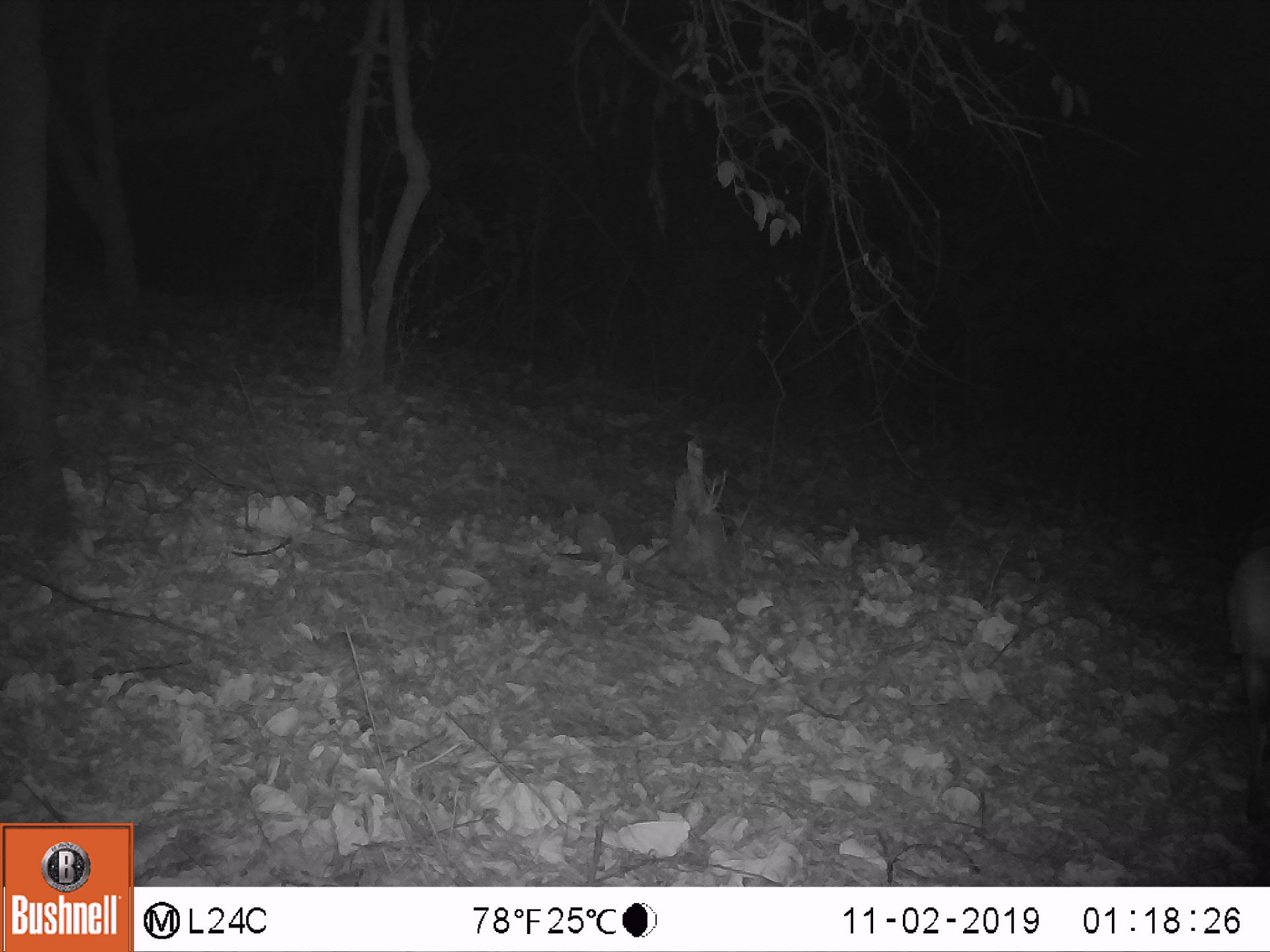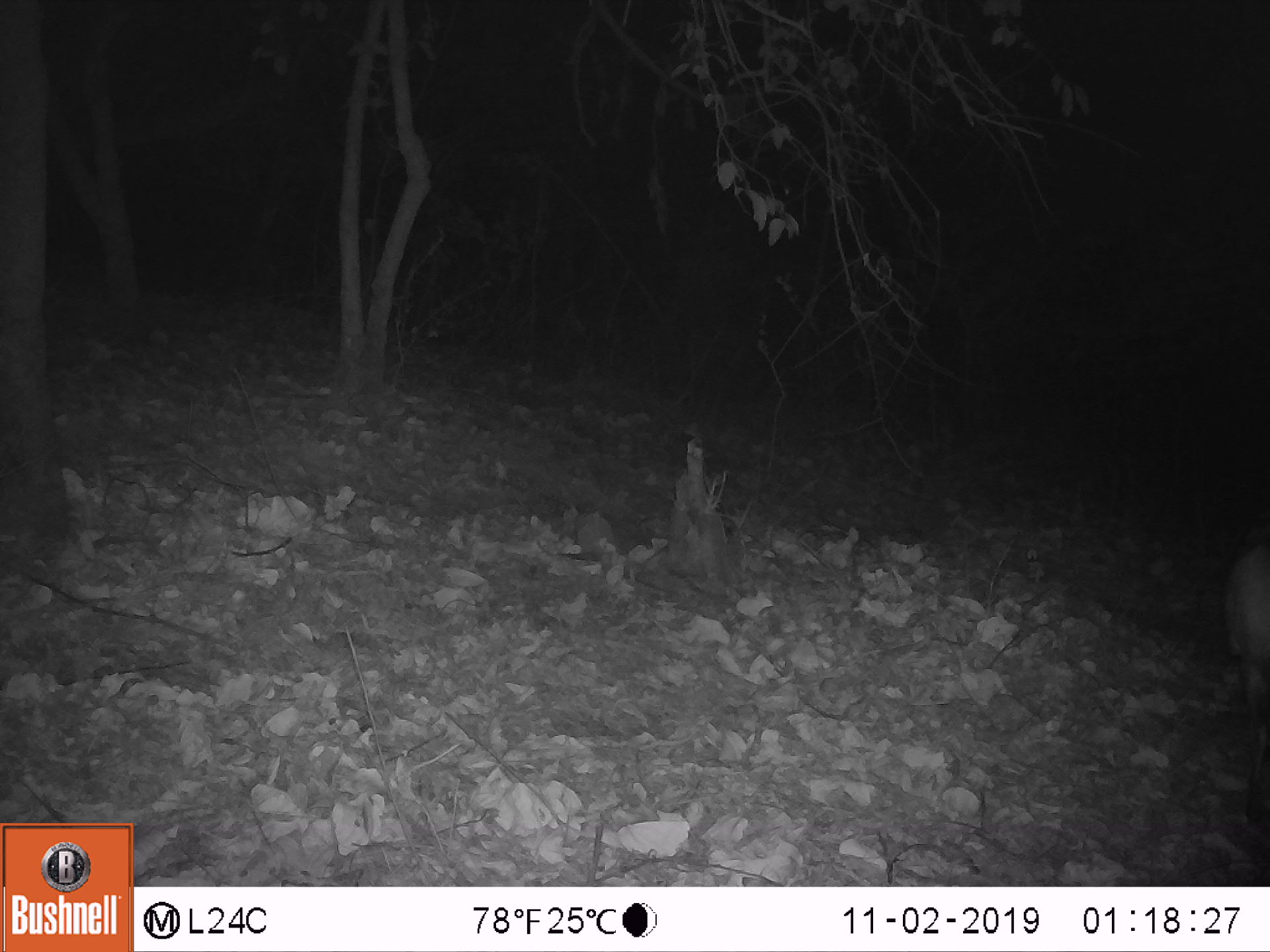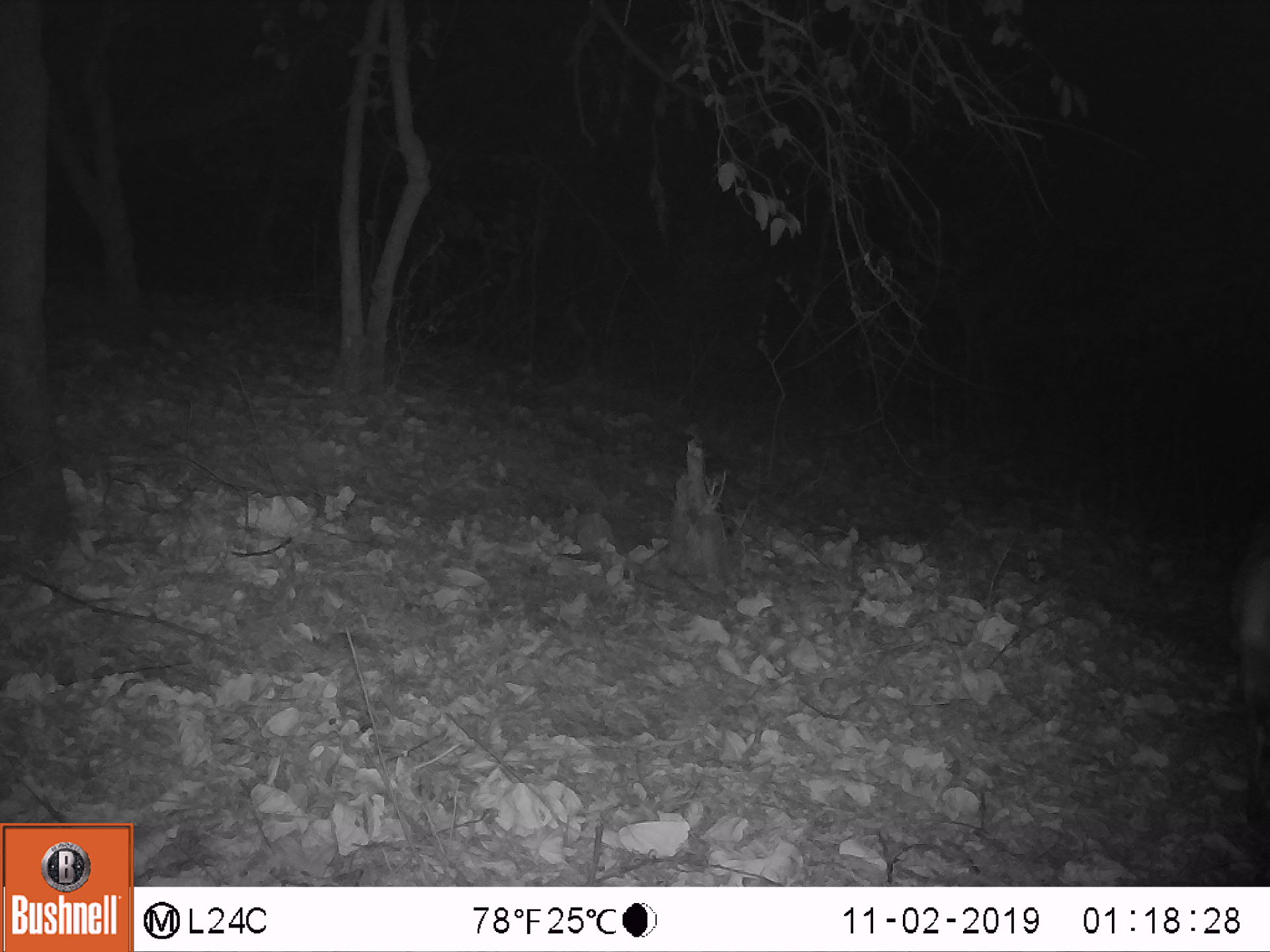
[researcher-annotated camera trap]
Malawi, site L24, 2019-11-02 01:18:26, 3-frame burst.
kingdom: Animalia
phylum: Chordata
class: Mammalia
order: Artiodactyla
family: Bovidae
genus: Tragelaphus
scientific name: Tragelaphus sylvaticus sylvaticus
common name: cape bushbuck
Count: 1.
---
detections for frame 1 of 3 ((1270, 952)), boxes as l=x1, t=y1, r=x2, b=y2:
cape bushbuck: l=1216, t=537, r=1269, b=848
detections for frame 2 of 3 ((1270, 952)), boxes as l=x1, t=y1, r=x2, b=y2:
cape bushbuck: l=1211, t=530, r=1269, b=871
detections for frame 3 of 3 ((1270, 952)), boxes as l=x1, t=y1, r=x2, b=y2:
cape bushbuck: l=1218, t=490, r=1269, b=867